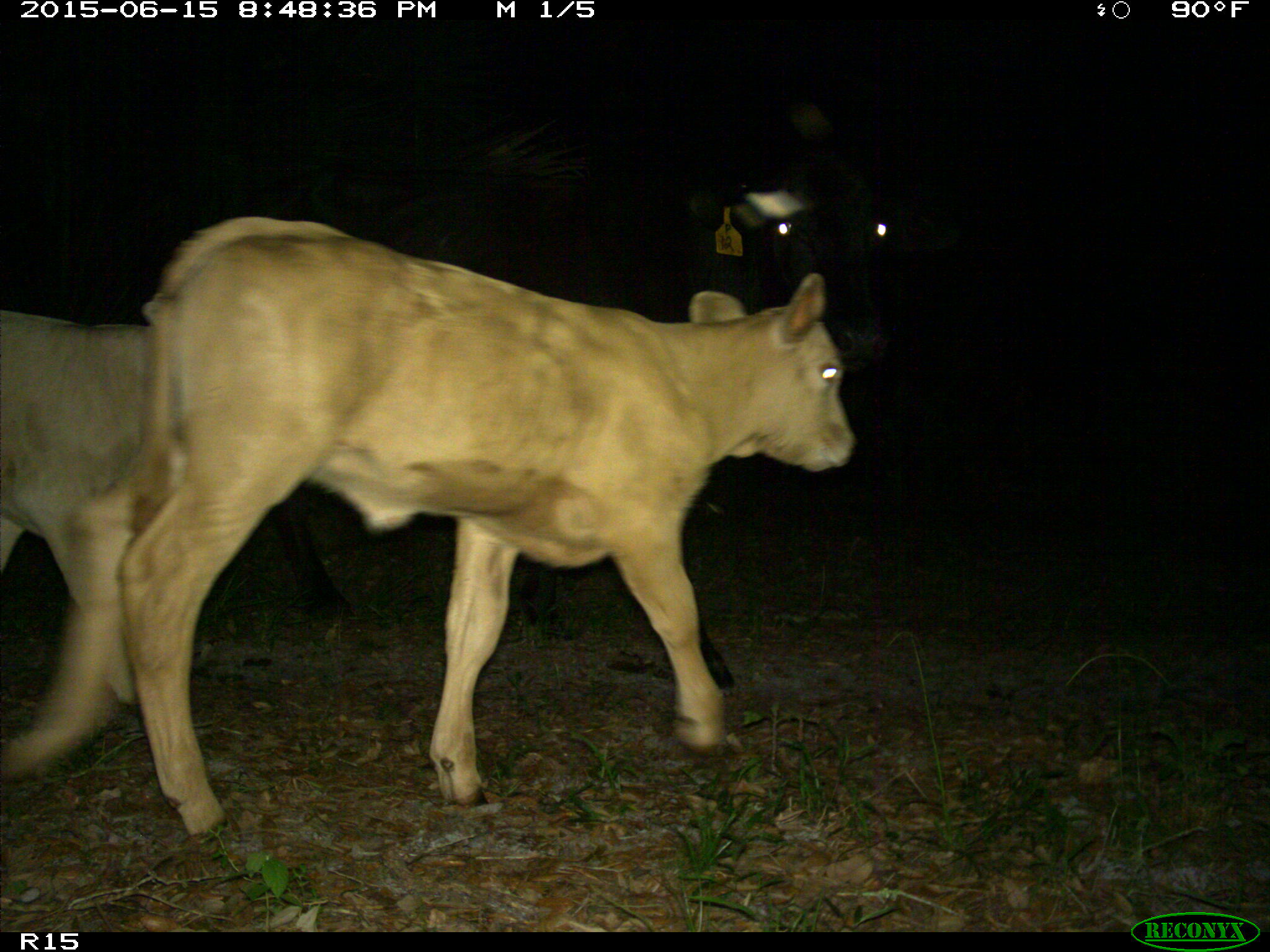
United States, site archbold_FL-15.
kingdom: Animalia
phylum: Chordata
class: Mammalia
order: Artiodactyla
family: Bovidae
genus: Bos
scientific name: Bos taurus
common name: domestic cow